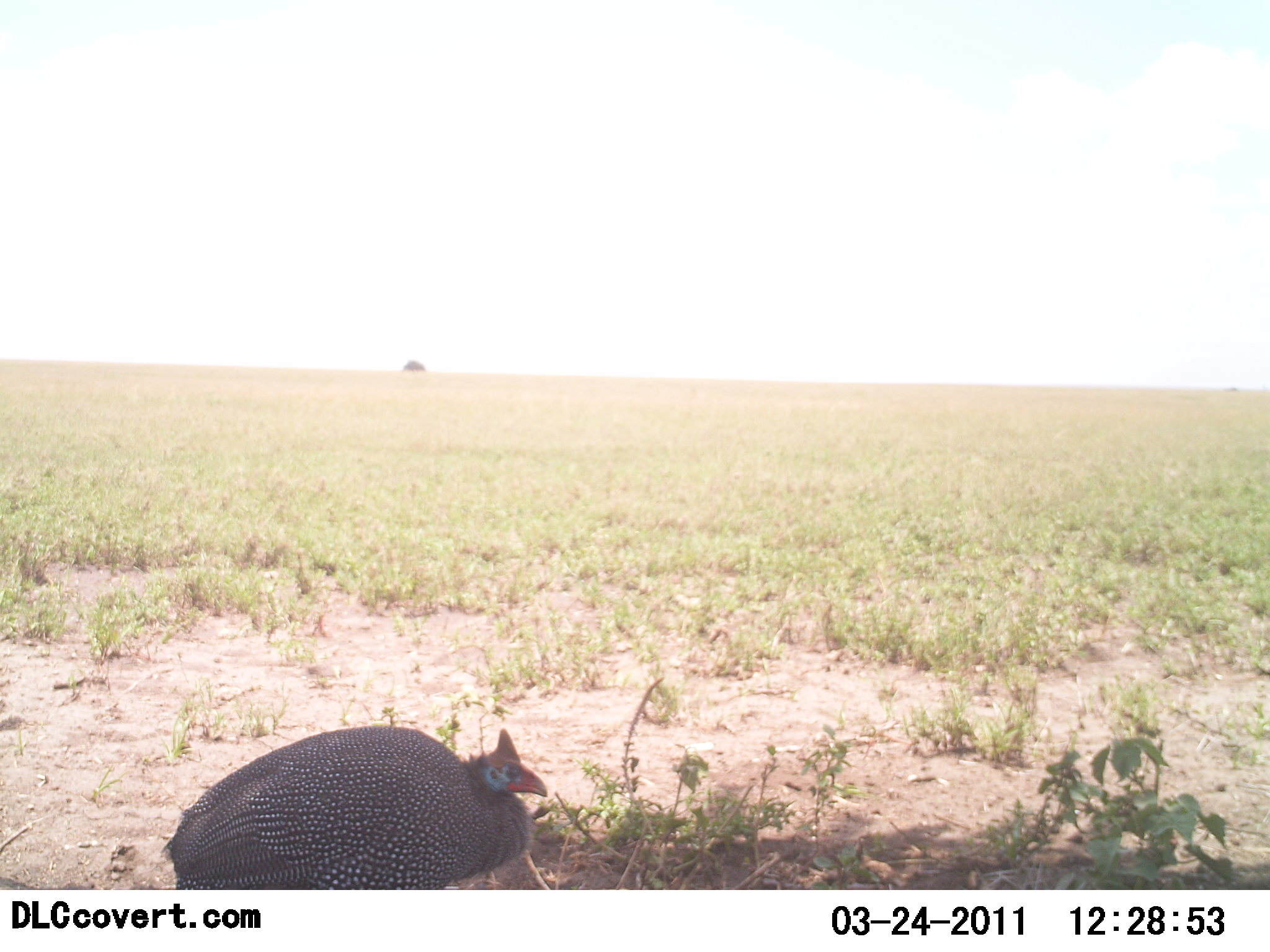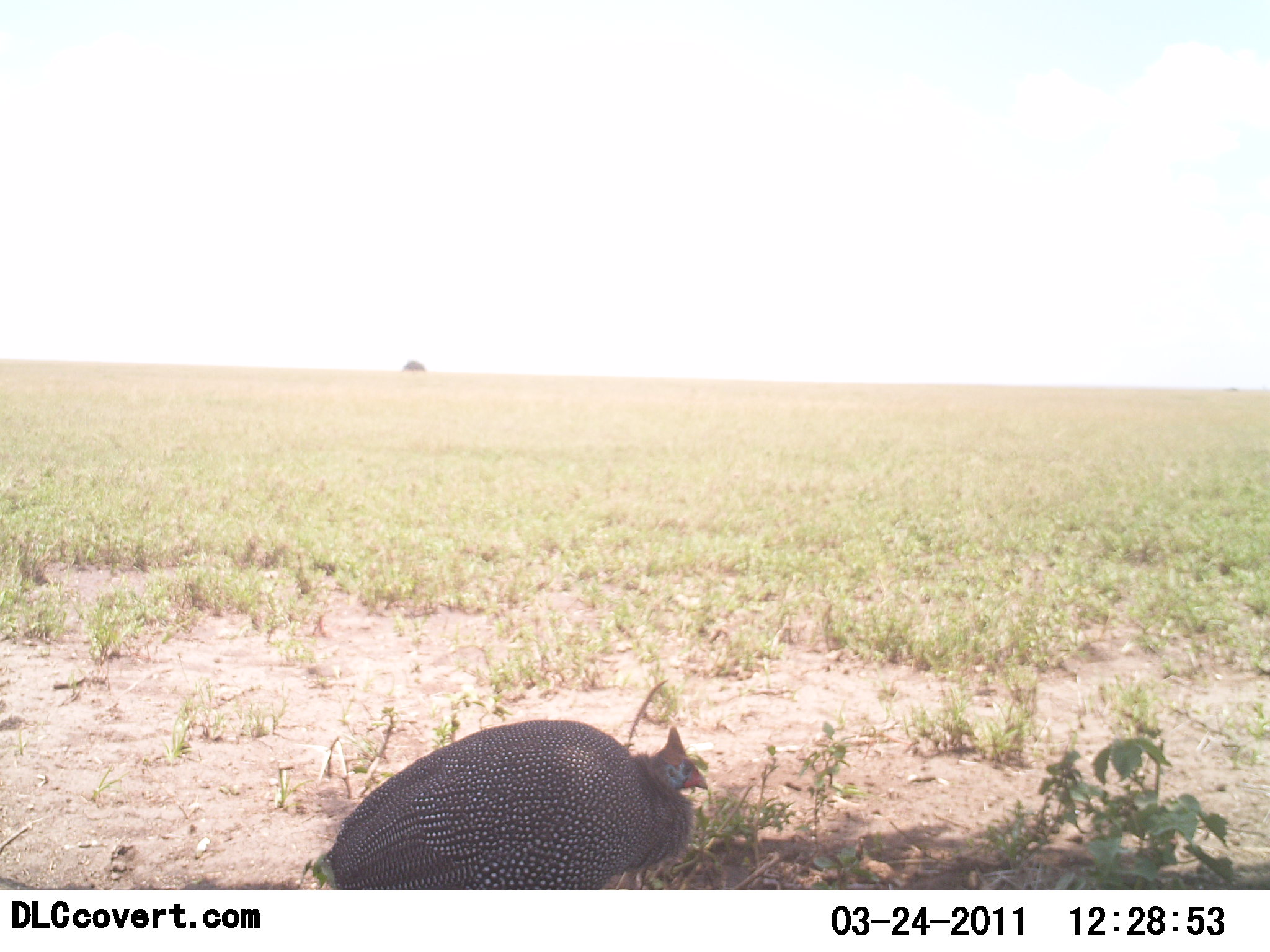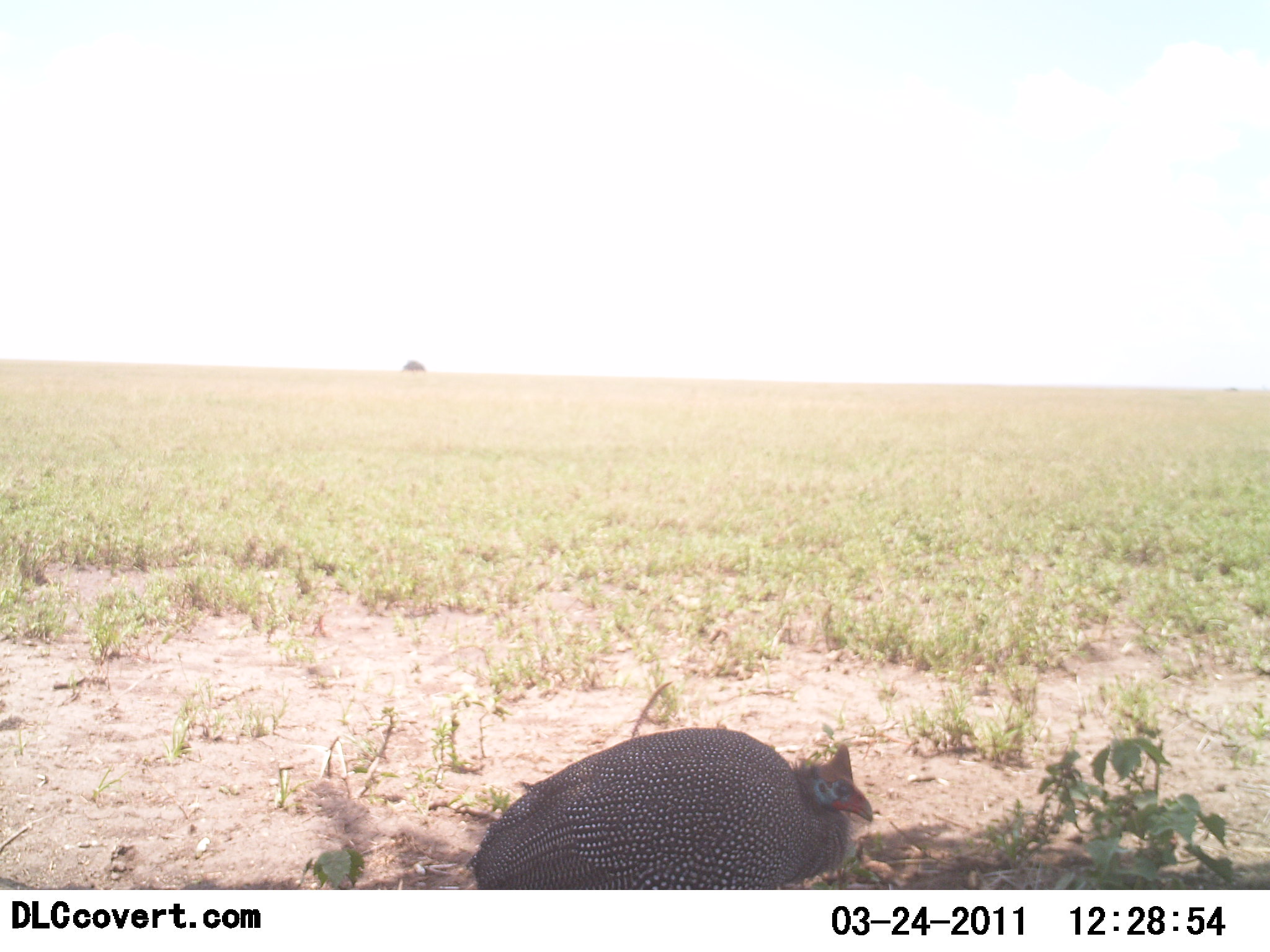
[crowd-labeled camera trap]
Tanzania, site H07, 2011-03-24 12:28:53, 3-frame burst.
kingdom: Animalia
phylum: Chordata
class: Aves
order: Galliformes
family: Numididae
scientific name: Numididae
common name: guinea fowl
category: guineafowl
Guineafowl (guinea fowl) (Numididae), count 1. Behavior (volunteer vote fractions): standing 21%, resting 14%, moving 64%, interacting 0%. Young present (vote fraction): 0%. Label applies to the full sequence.